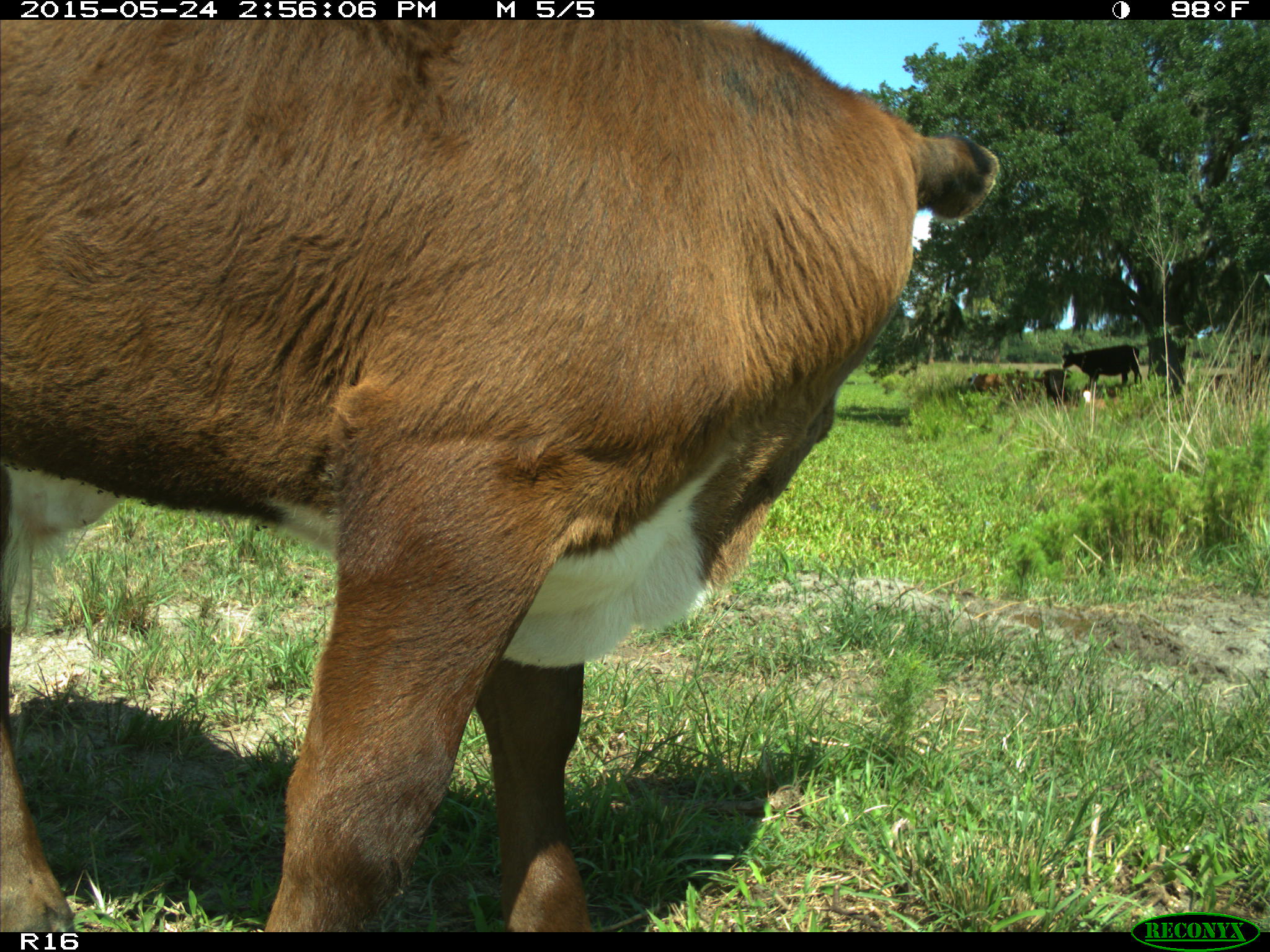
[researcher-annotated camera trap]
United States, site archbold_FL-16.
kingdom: Animalia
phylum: Chordata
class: Mammalia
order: Artiodactyla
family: Bovidae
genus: Bos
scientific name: Bos taurus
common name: domestic cow